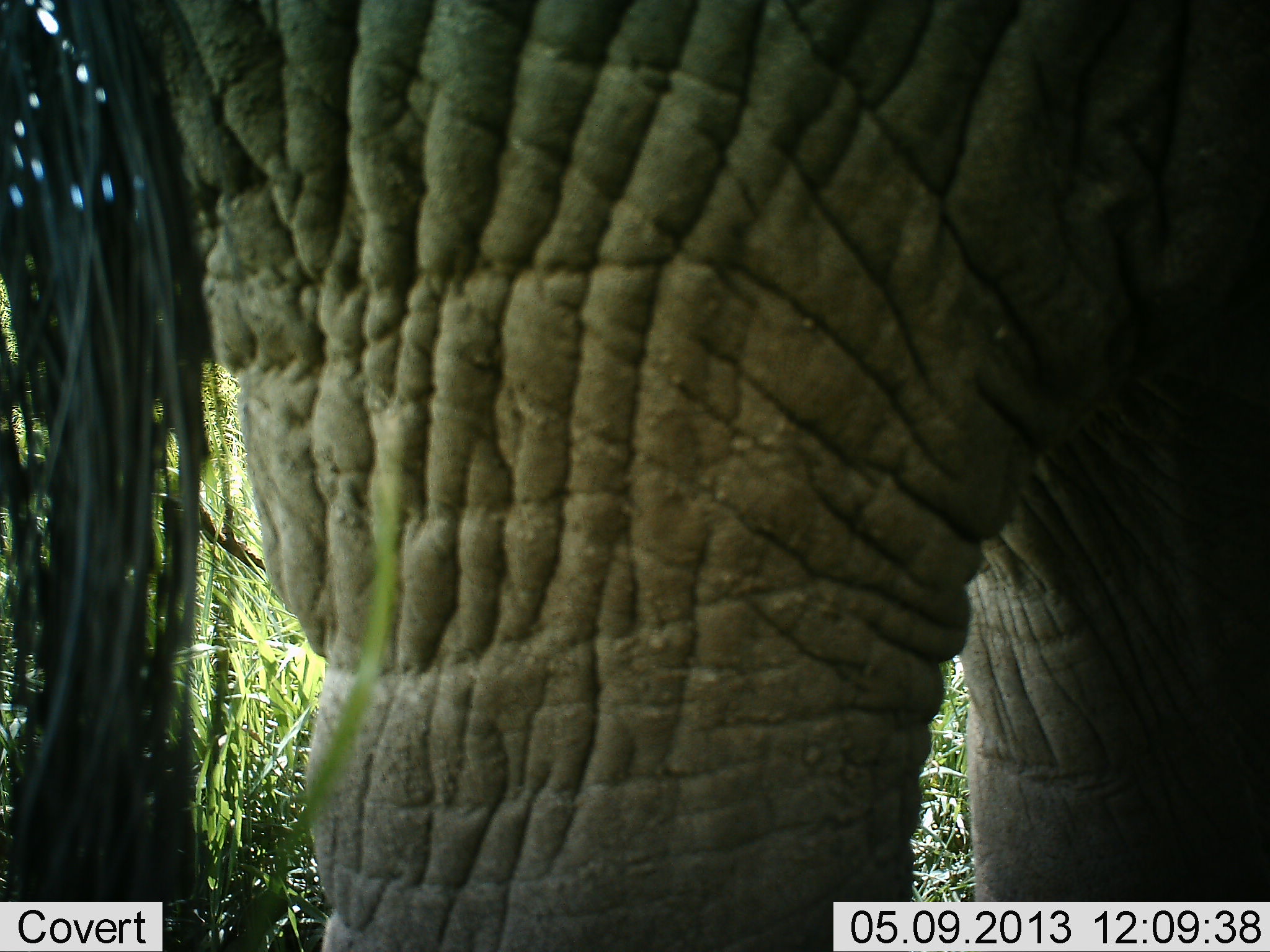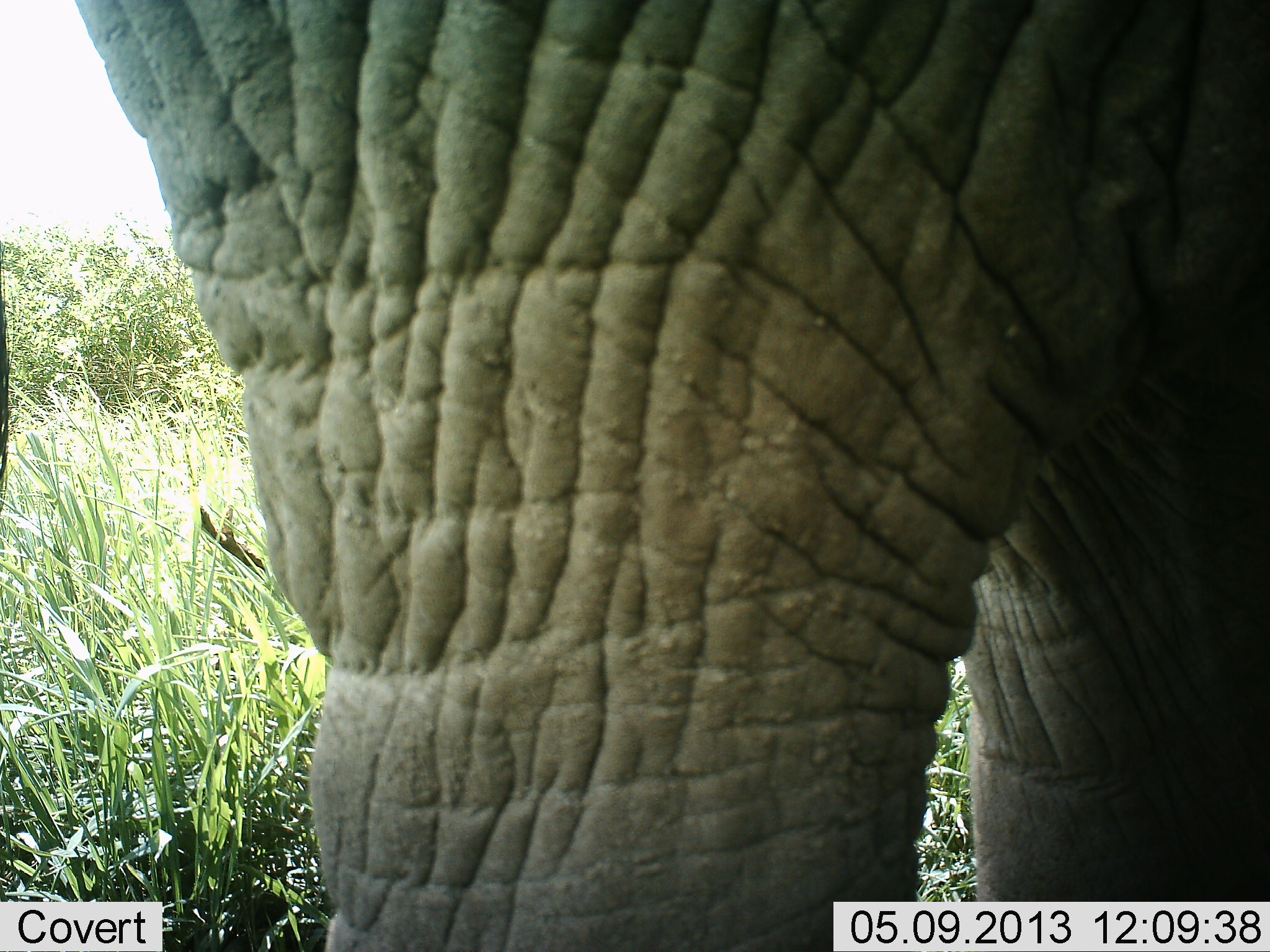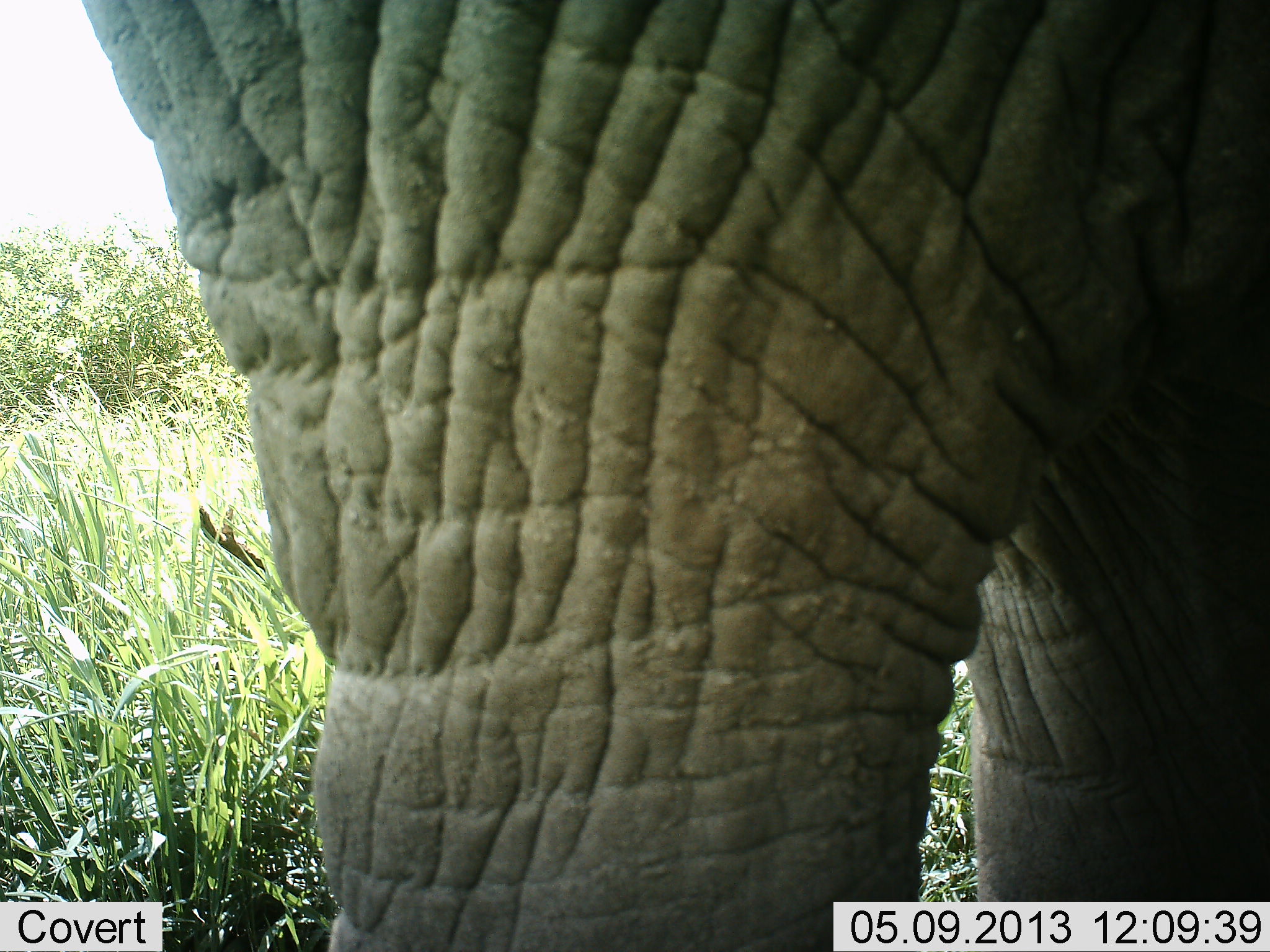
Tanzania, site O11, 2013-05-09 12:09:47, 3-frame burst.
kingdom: Animalia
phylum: Chordata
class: Mammalia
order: Proboscidea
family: Elephantidae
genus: Loxodonta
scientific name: Loxodonta africana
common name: african bush elephant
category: elephant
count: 1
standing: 94%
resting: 0%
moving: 0%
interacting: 0%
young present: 0%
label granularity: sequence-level